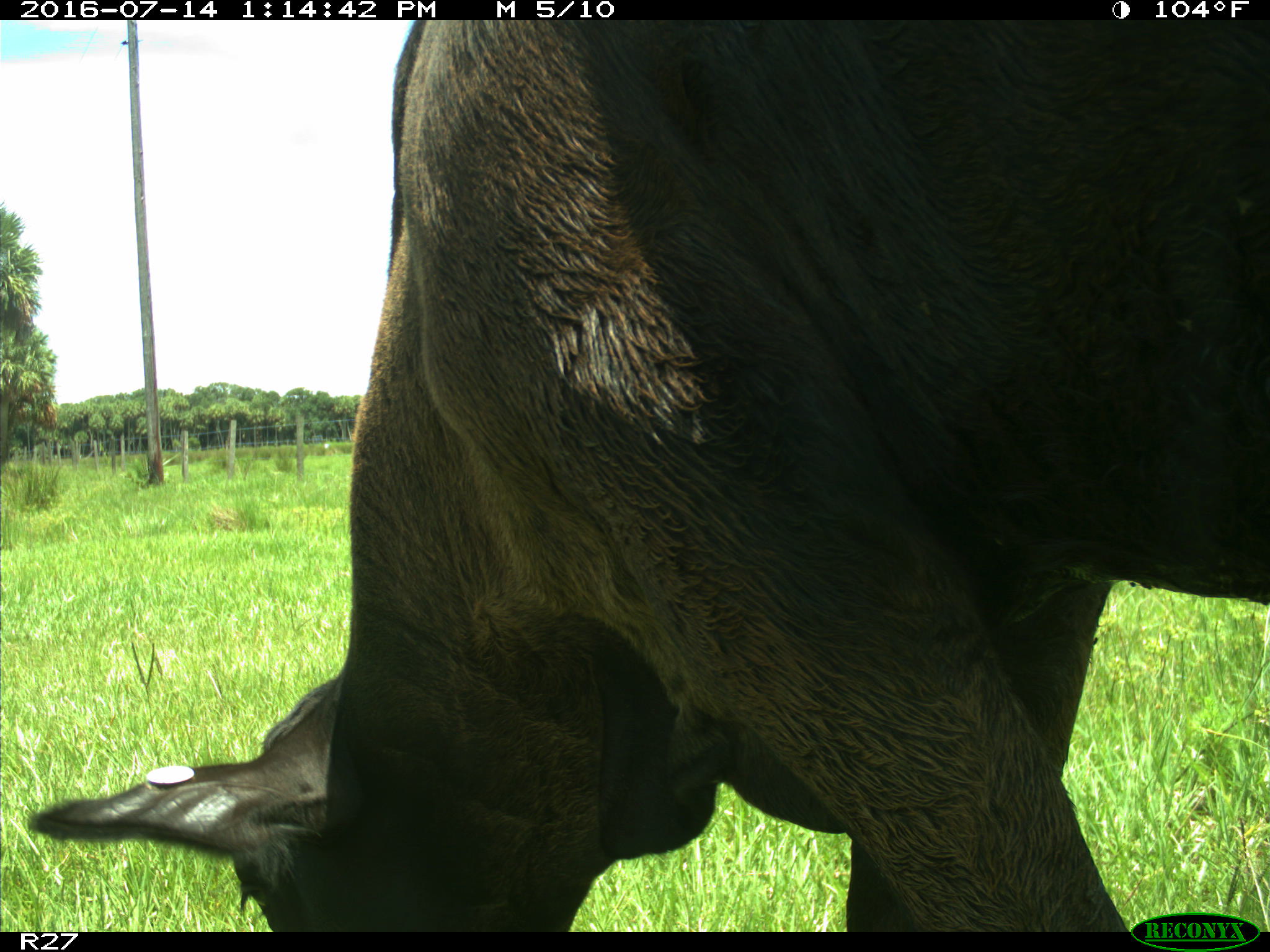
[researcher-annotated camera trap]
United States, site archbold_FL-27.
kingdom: Animalia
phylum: Chordata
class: Mammalia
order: Artiodactyla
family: Bovidae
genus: Bos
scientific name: Bos taurus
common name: domestic cow